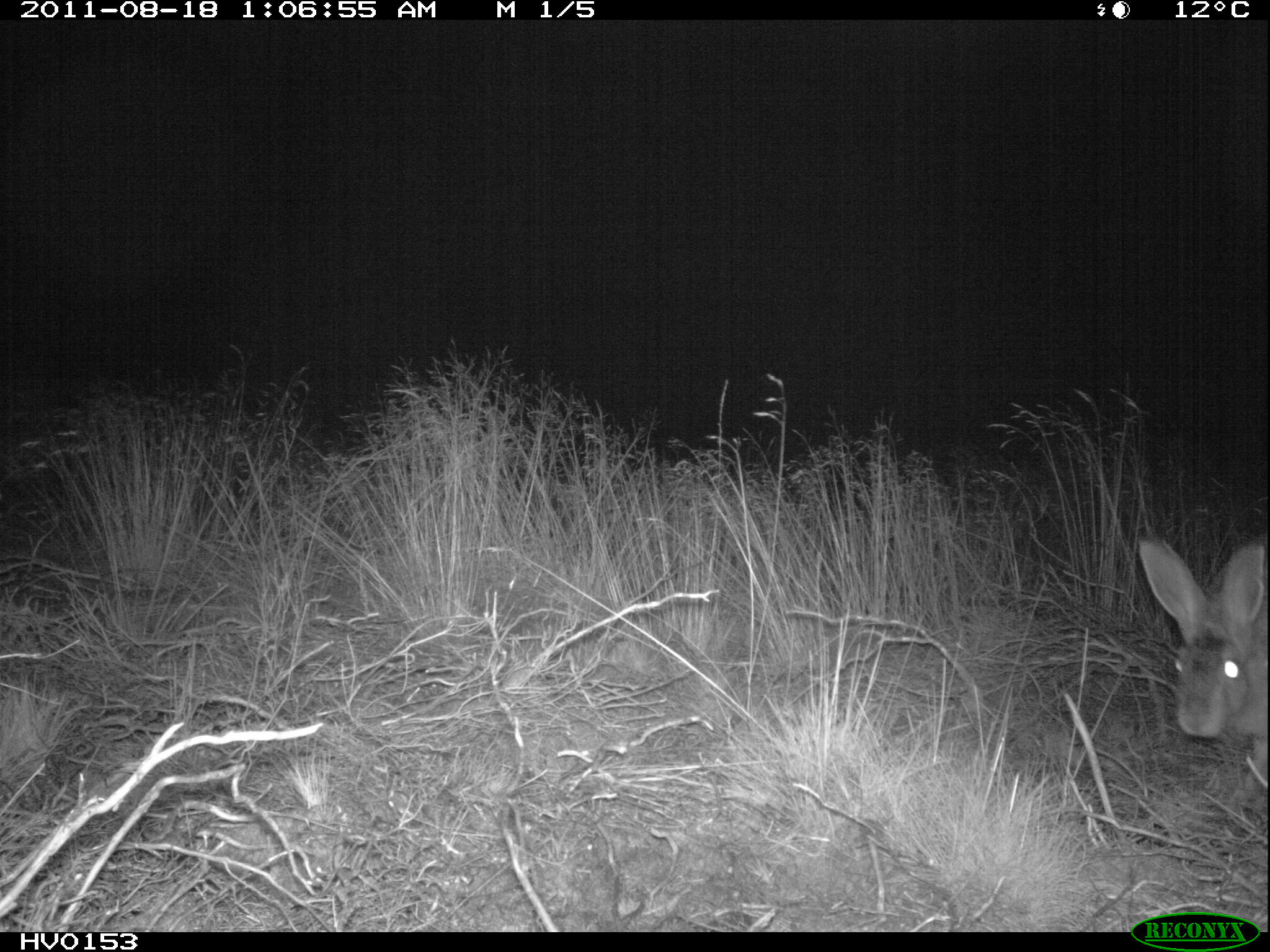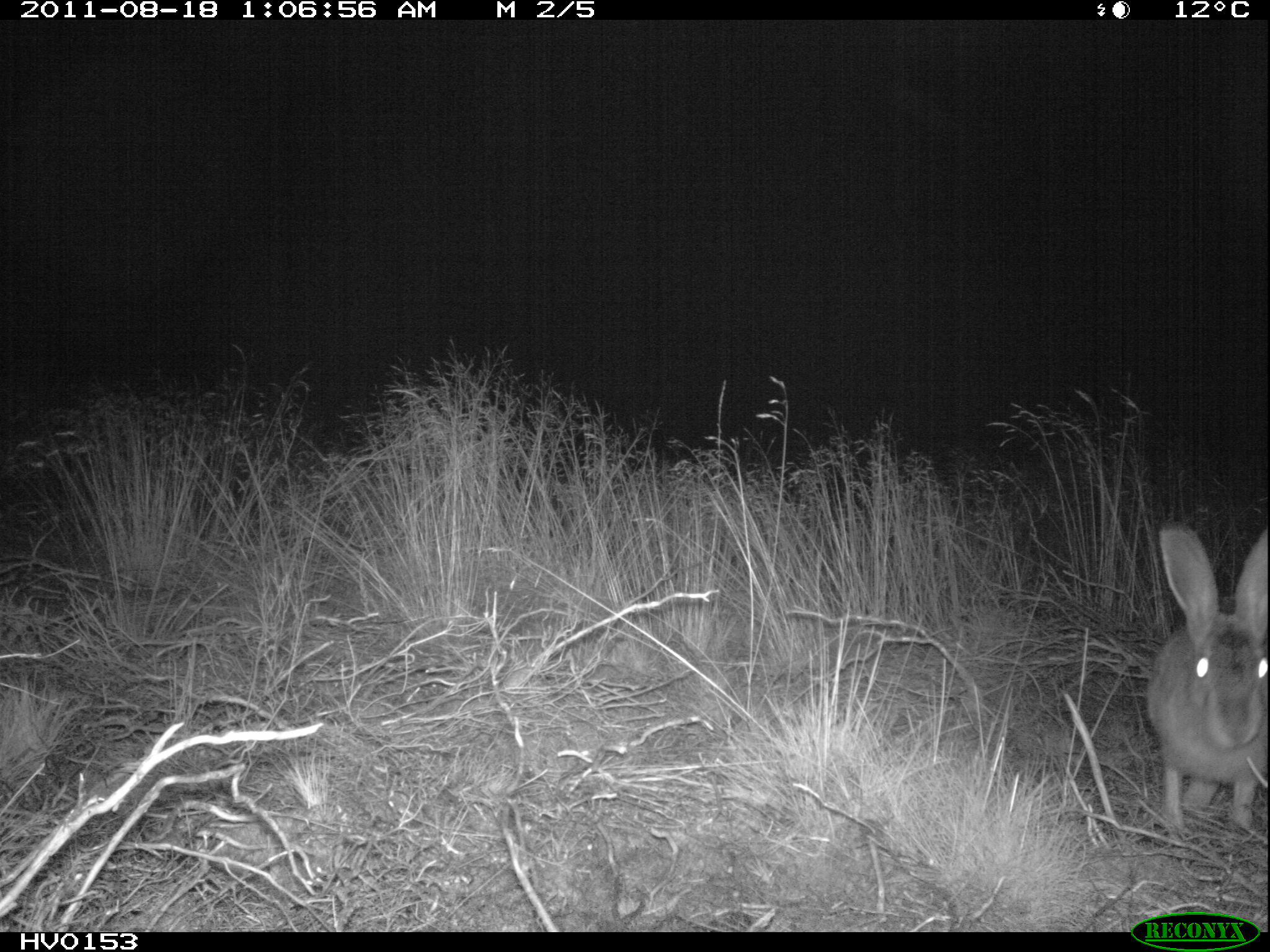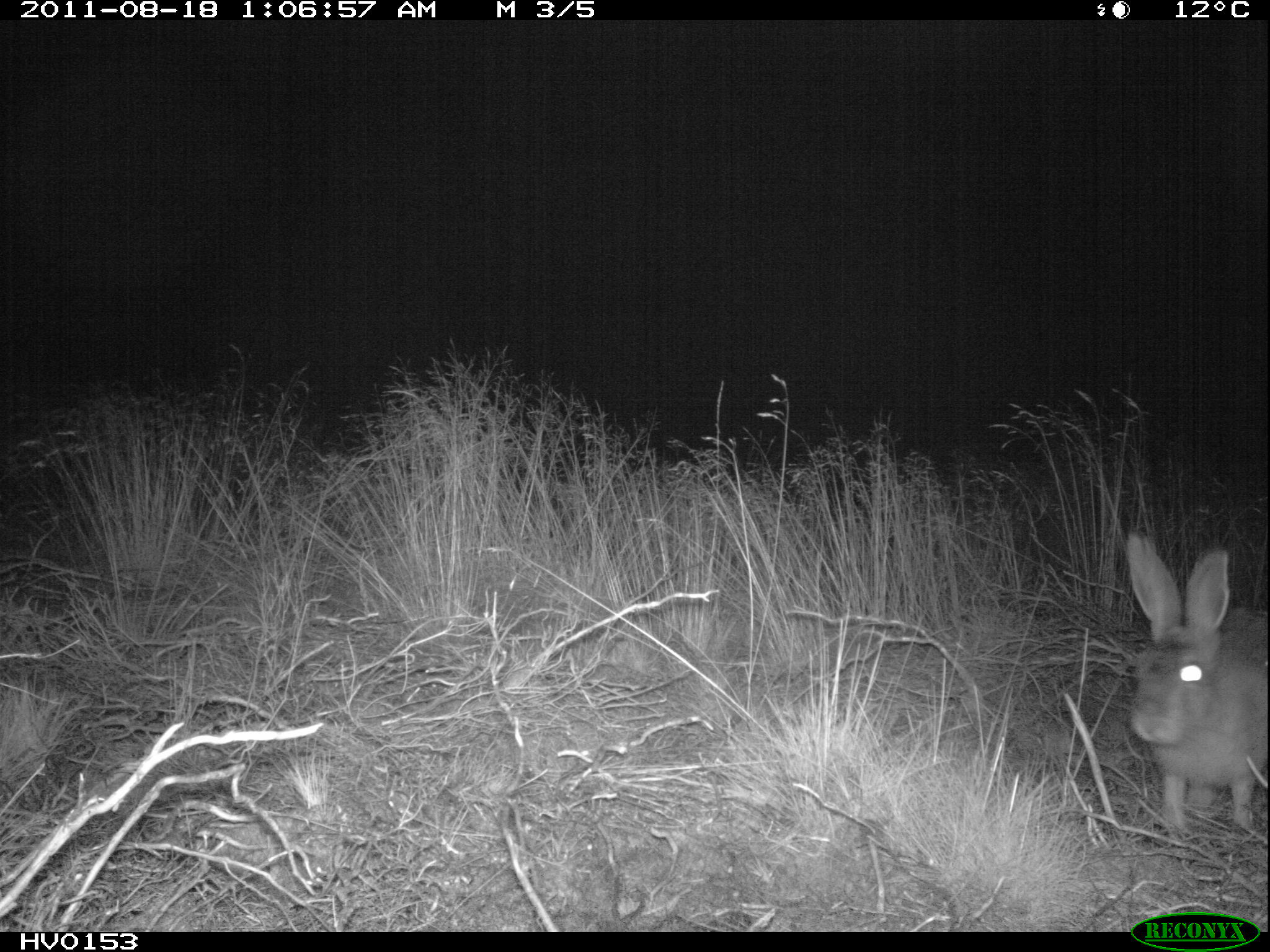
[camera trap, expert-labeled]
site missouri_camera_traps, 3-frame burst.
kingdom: Animalia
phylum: Chordata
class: Mammalia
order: Lagomorpha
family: Leporidae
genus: Lepus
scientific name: Lepus europaeus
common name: european hare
European hare (Lepus europaeus). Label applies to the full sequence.